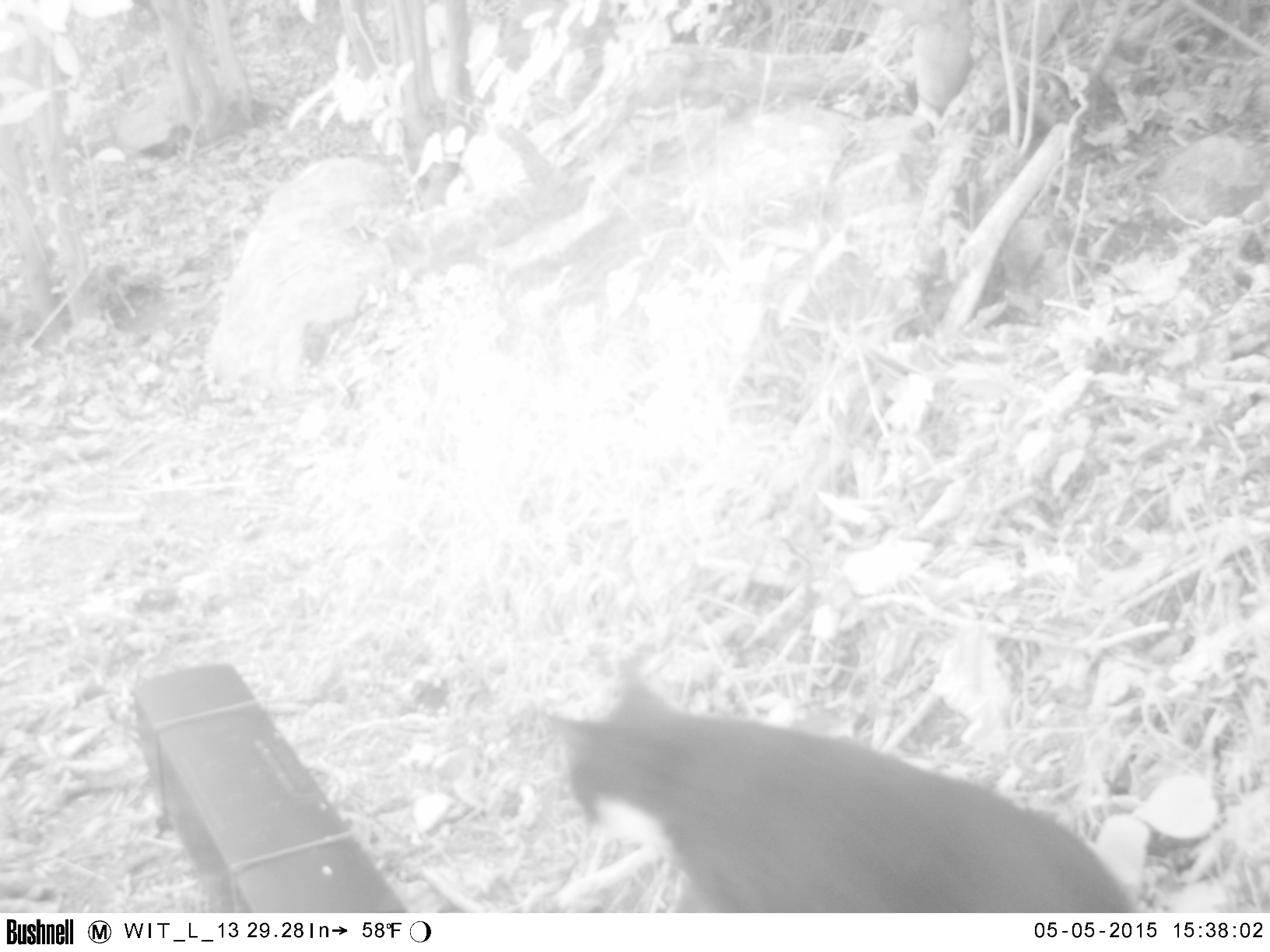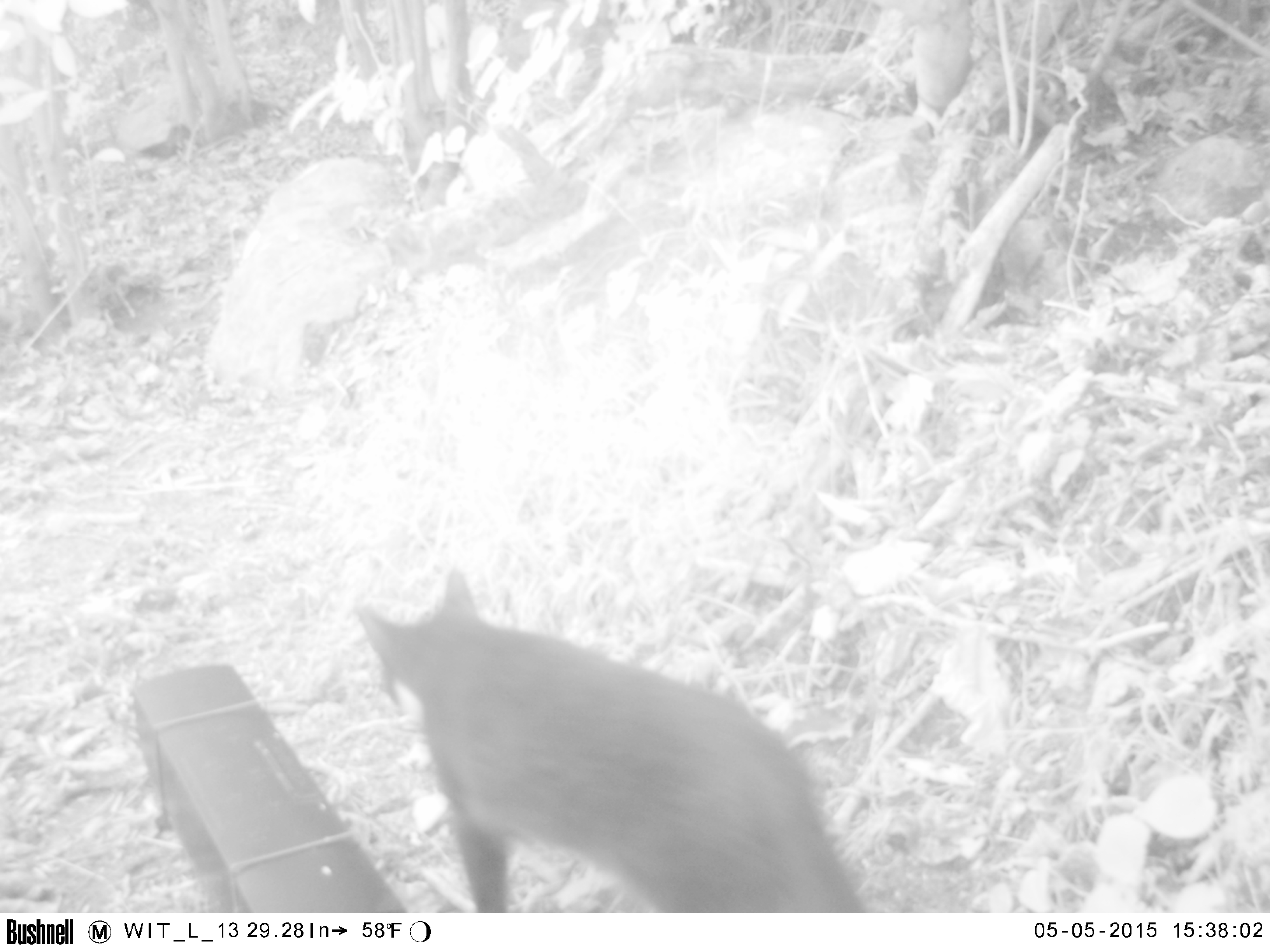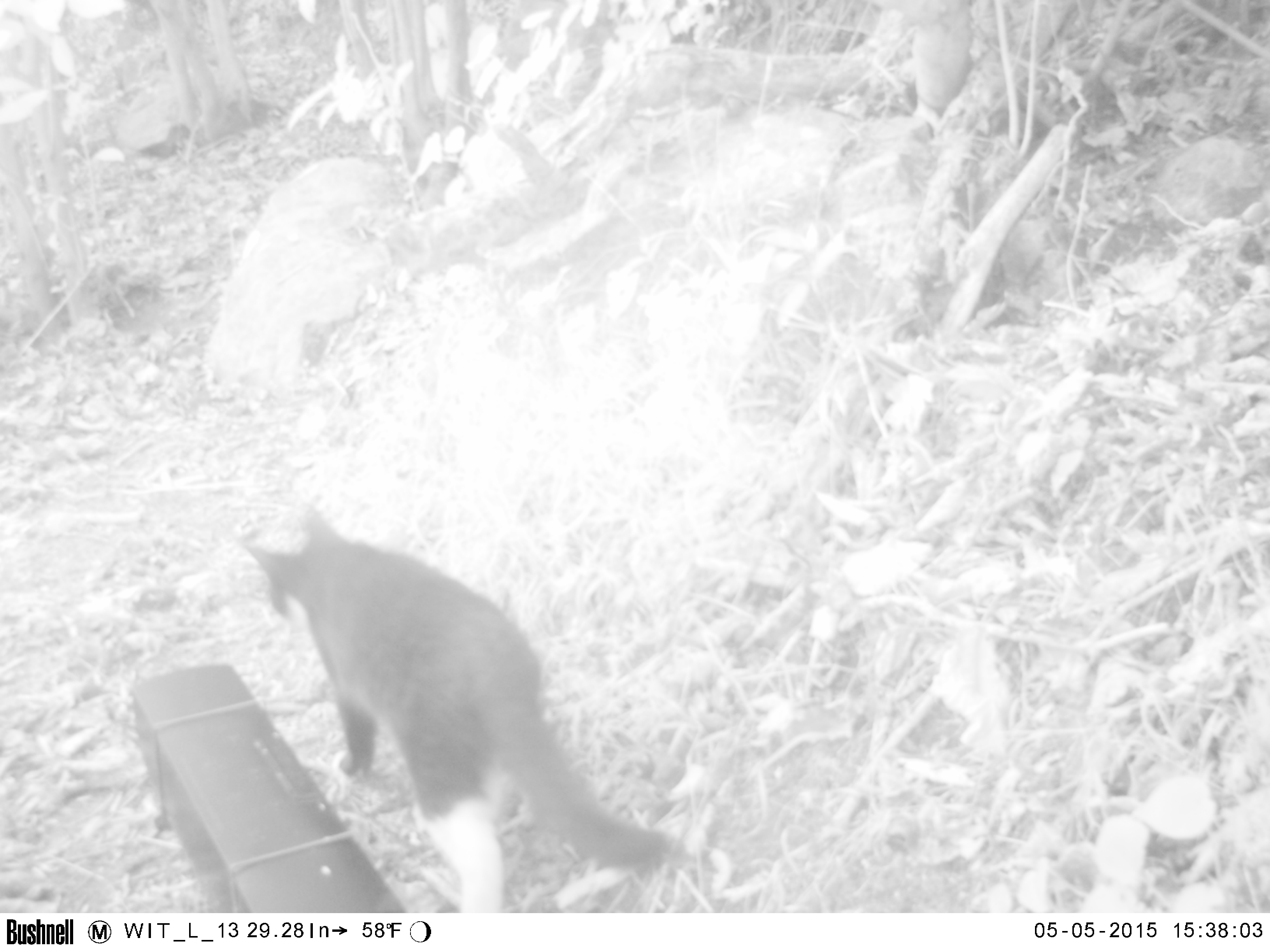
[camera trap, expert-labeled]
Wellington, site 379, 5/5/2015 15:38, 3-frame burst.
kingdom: Animalia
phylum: Chordata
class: Mammalia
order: Carnivora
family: Felidae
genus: Felis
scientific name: Felis catus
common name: cat